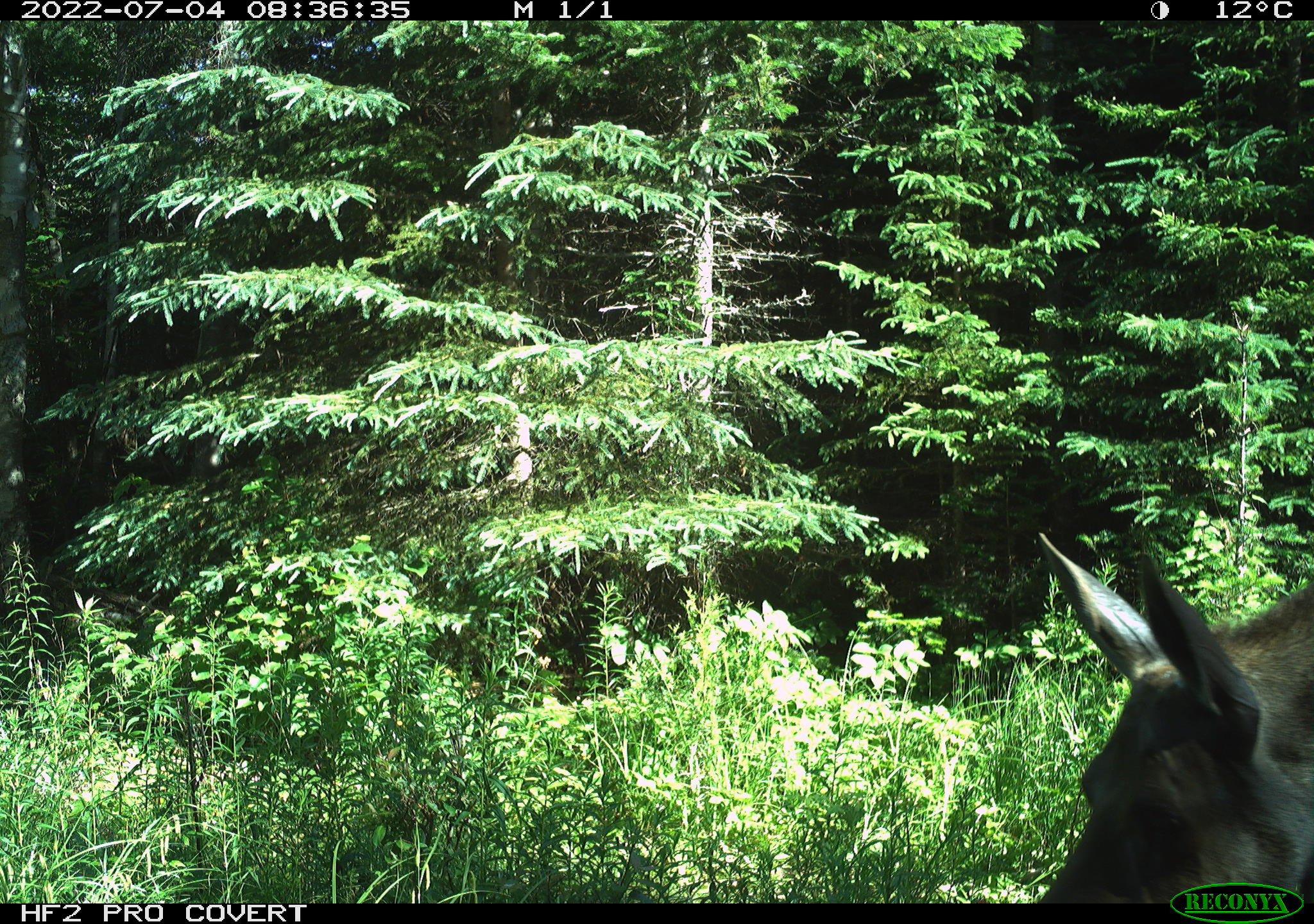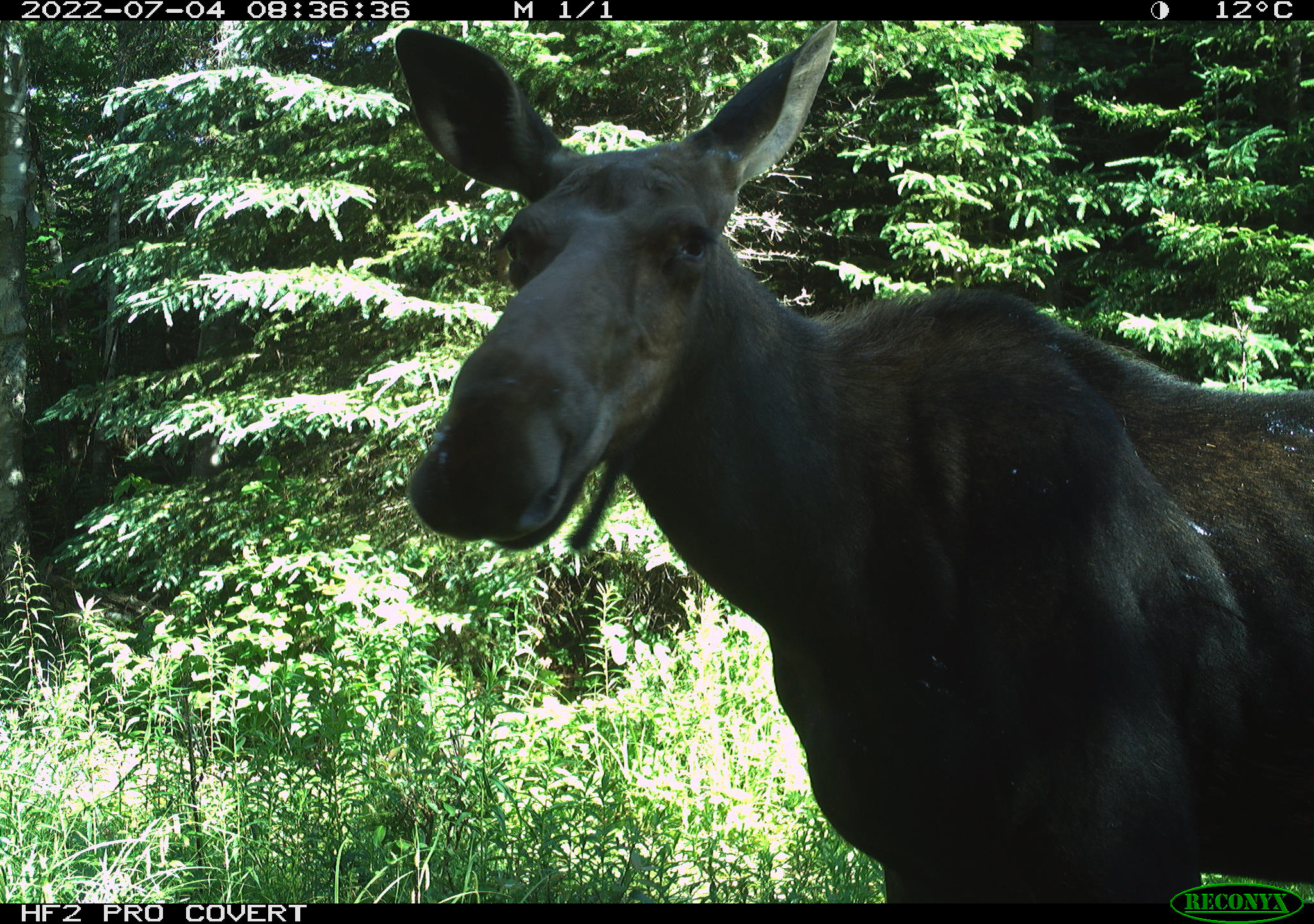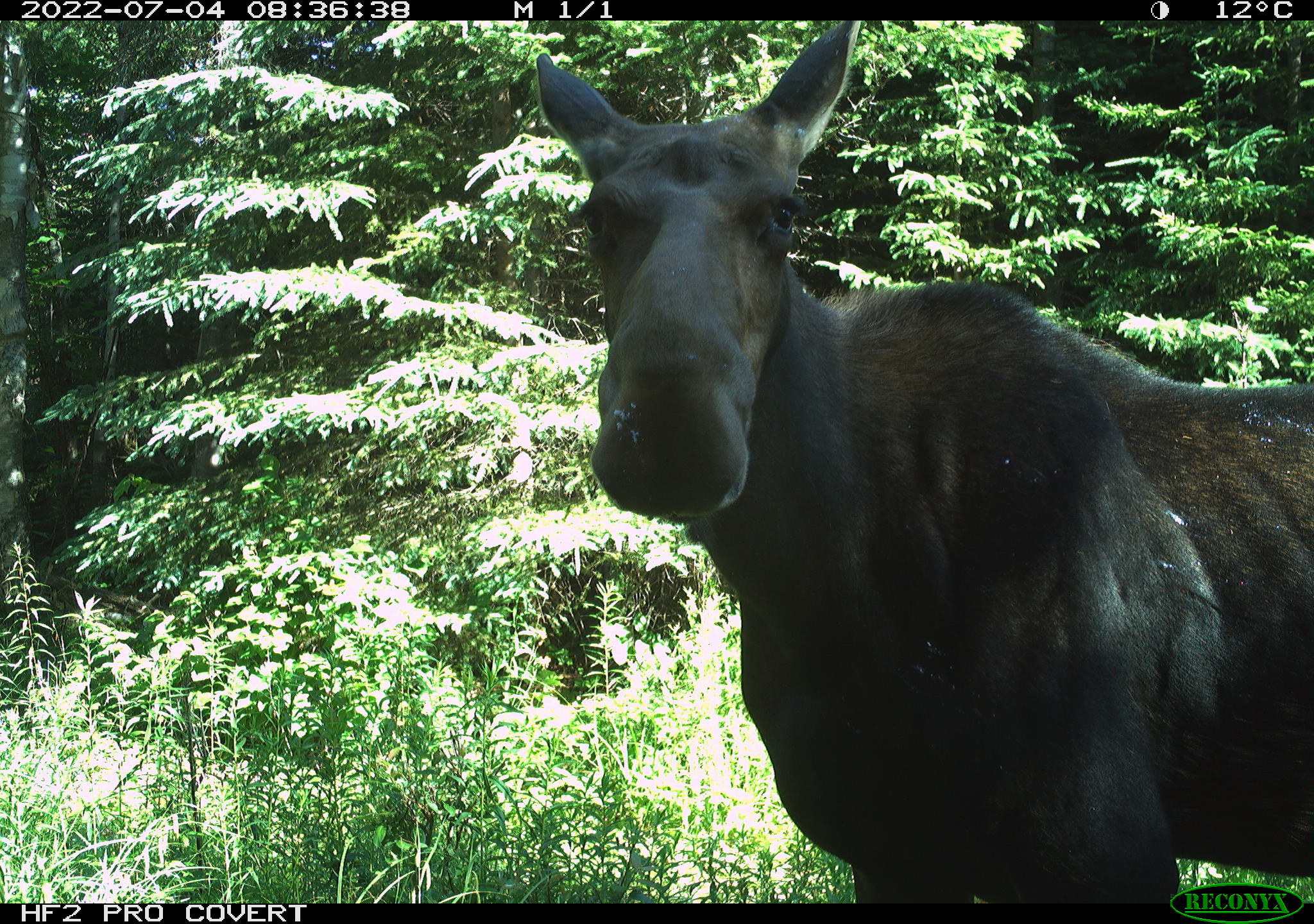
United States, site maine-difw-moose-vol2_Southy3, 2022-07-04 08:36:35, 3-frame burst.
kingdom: Animalia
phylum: Chordata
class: Mammalia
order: Artiodactyla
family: Cervidae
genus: Alces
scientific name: Alces alces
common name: moose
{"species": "moose (Alces alces)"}